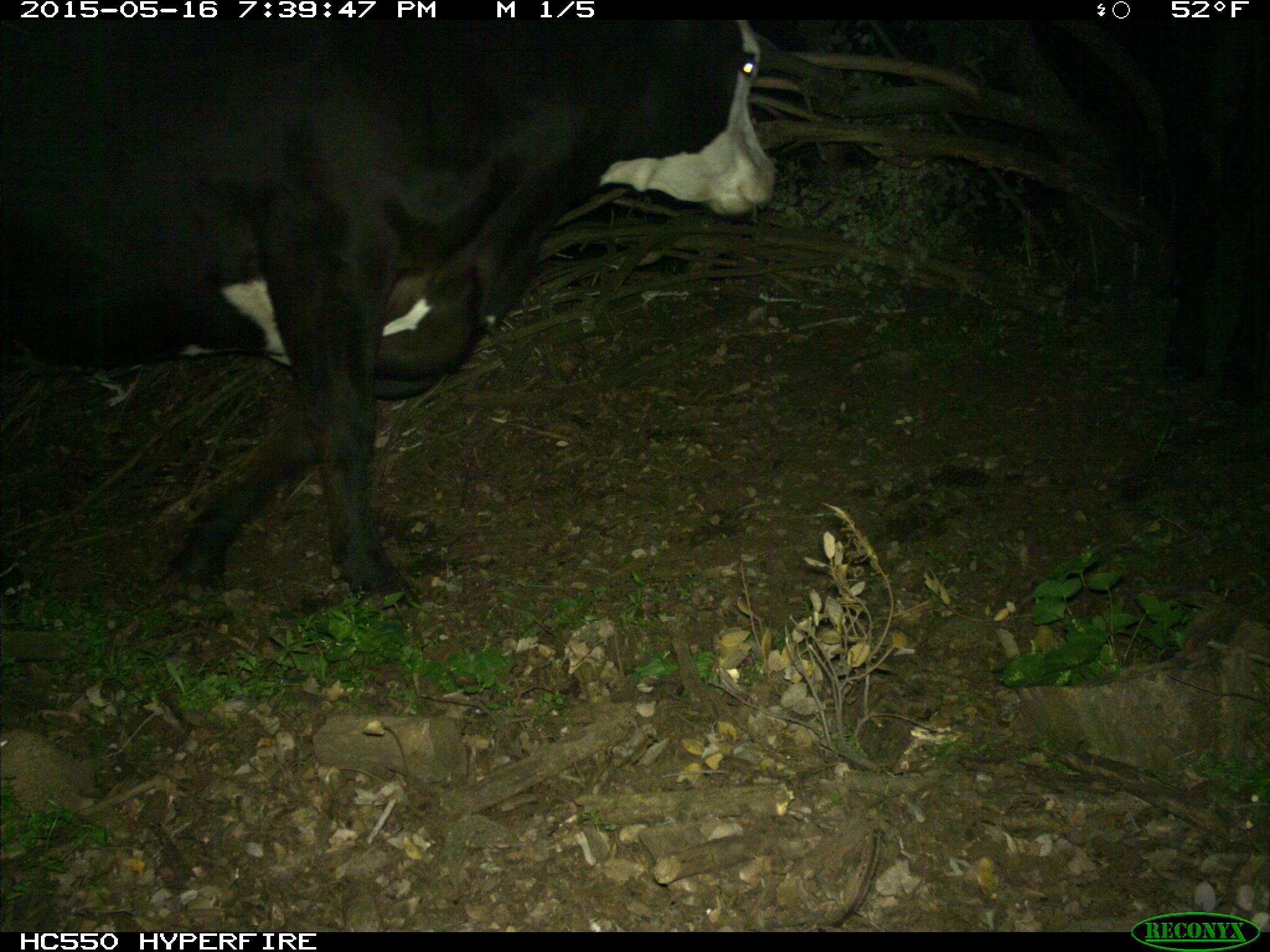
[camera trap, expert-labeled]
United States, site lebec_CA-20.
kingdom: Animalia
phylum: Chordata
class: Mammalia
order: Artiodactyla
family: Bovidae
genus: Bos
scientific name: Bos taurus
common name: domestic cow